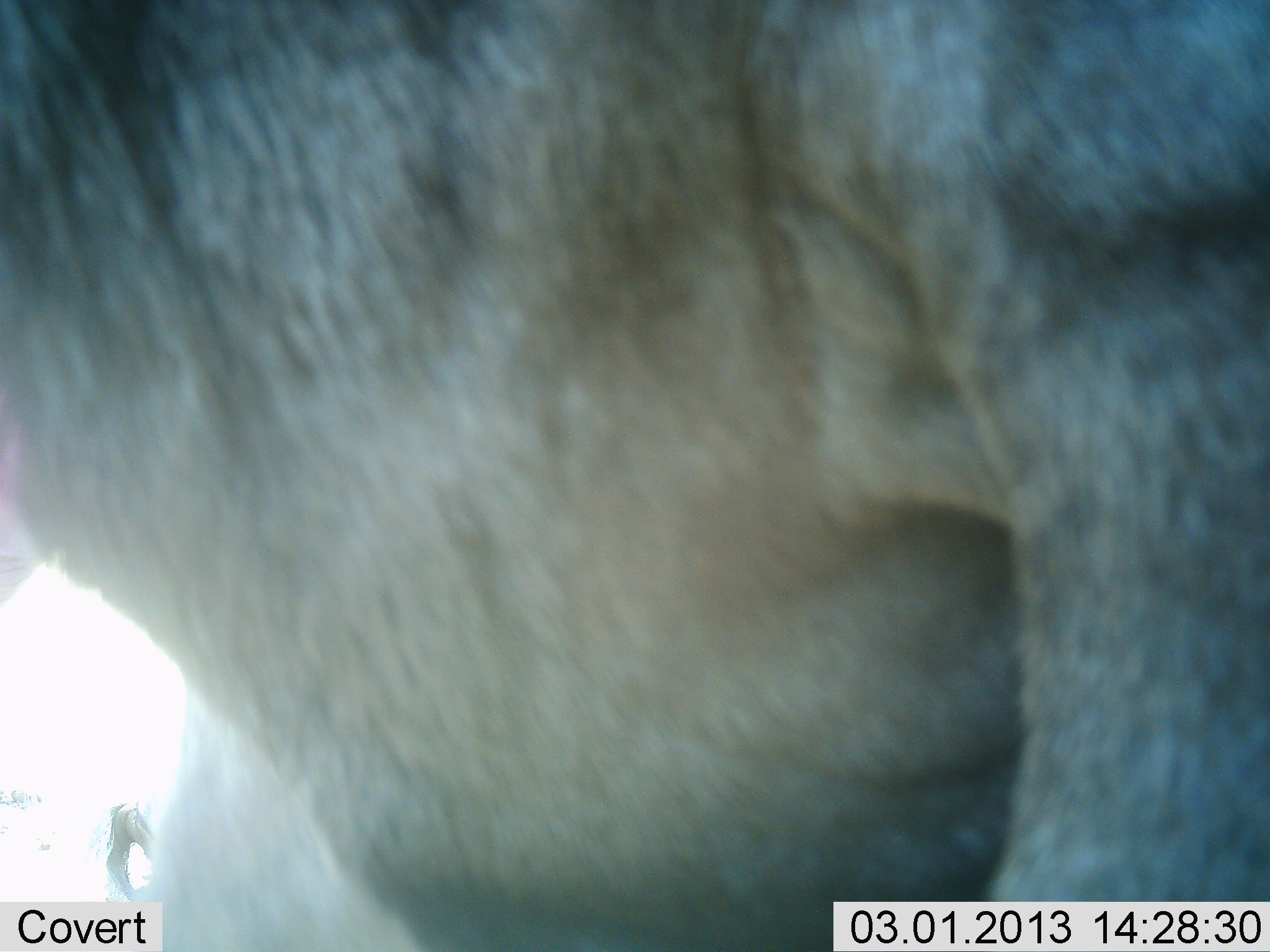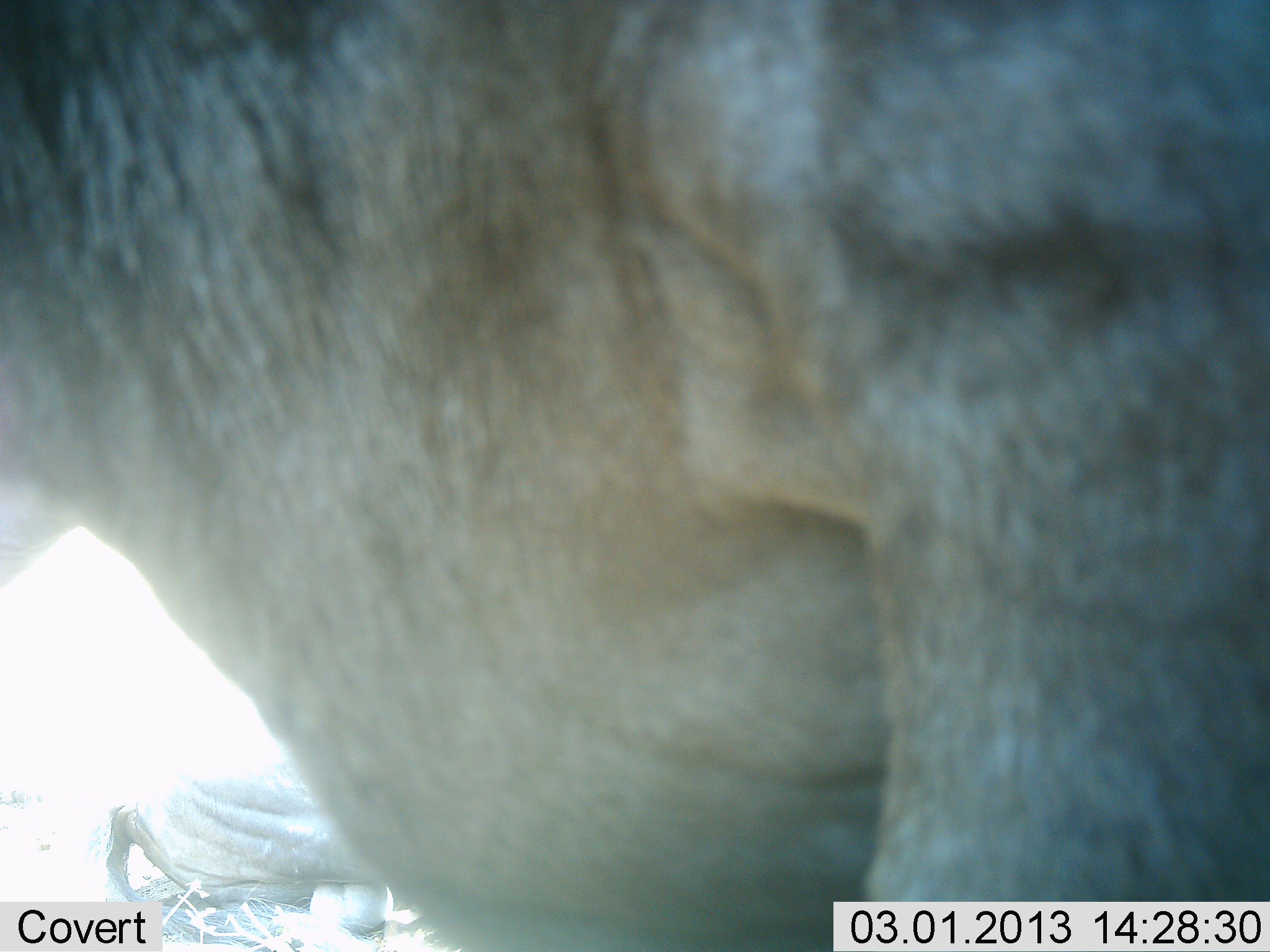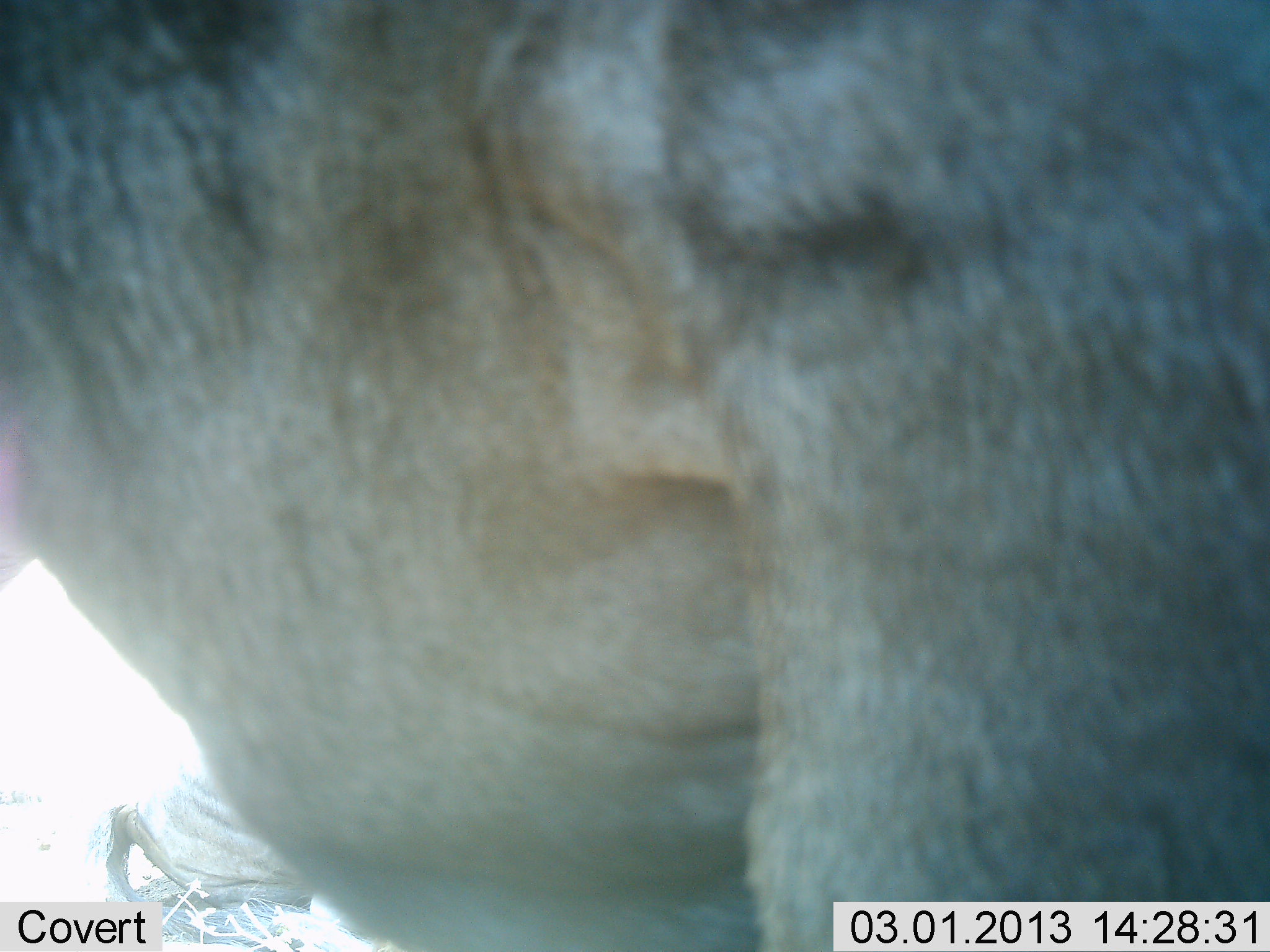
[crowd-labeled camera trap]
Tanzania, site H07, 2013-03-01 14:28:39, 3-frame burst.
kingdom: Animalia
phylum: Chordata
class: Mammalia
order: Artiodactyla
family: Bovidae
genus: Connochaetes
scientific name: Connochaetes taurinus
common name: blue wildebeest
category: wildebeest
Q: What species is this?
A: Wildebeest (blue wildebeest) (Connochaetes taurinus).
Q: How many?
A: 2.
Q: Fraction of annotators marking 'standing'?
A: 89%.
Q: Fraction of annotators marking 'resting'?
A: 63%.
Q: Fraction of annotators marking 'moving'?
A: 5%.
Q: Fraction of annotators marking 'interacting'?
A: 0%.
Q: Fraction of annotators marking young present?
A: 0%.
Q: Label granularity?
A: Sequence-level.